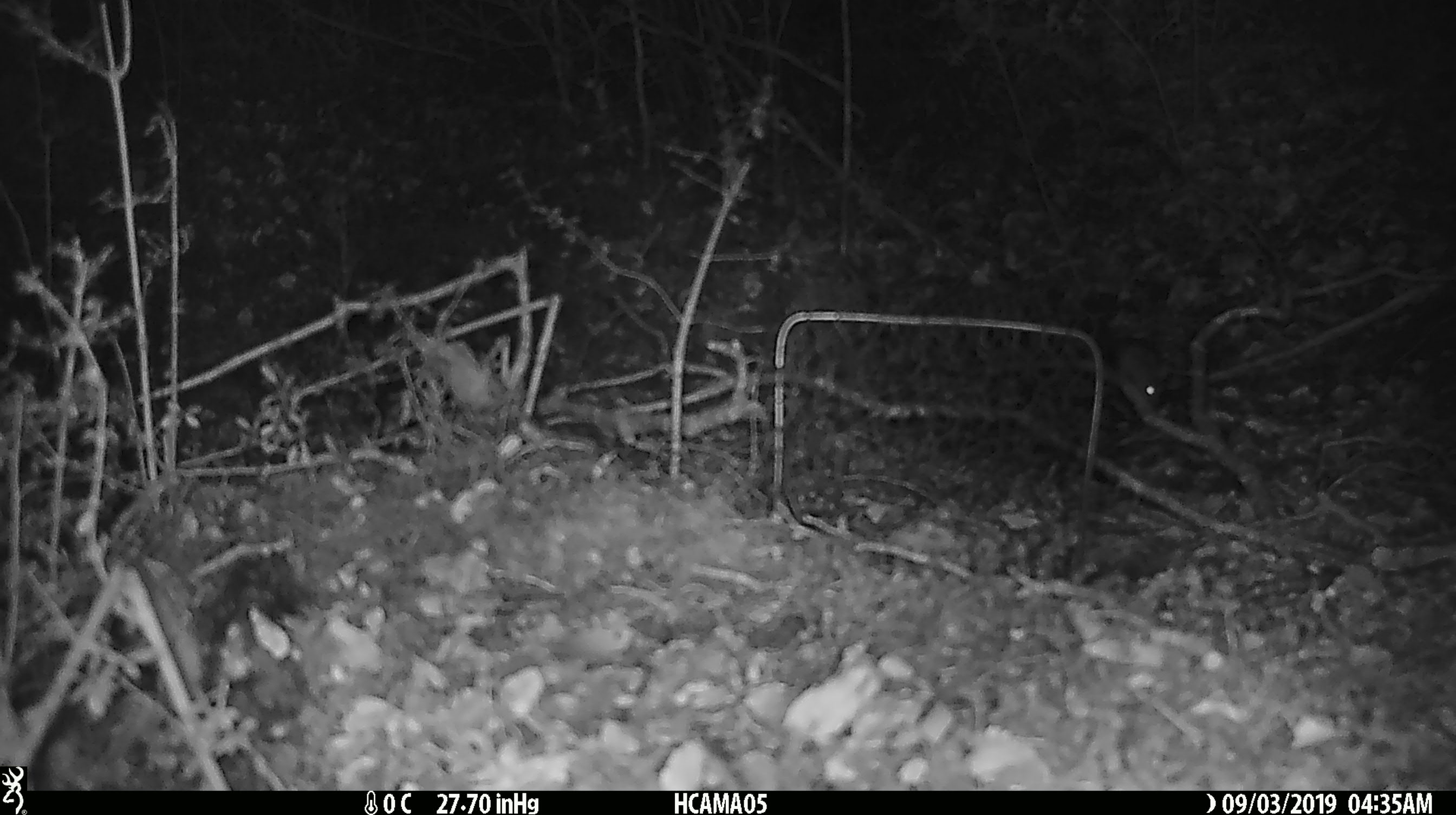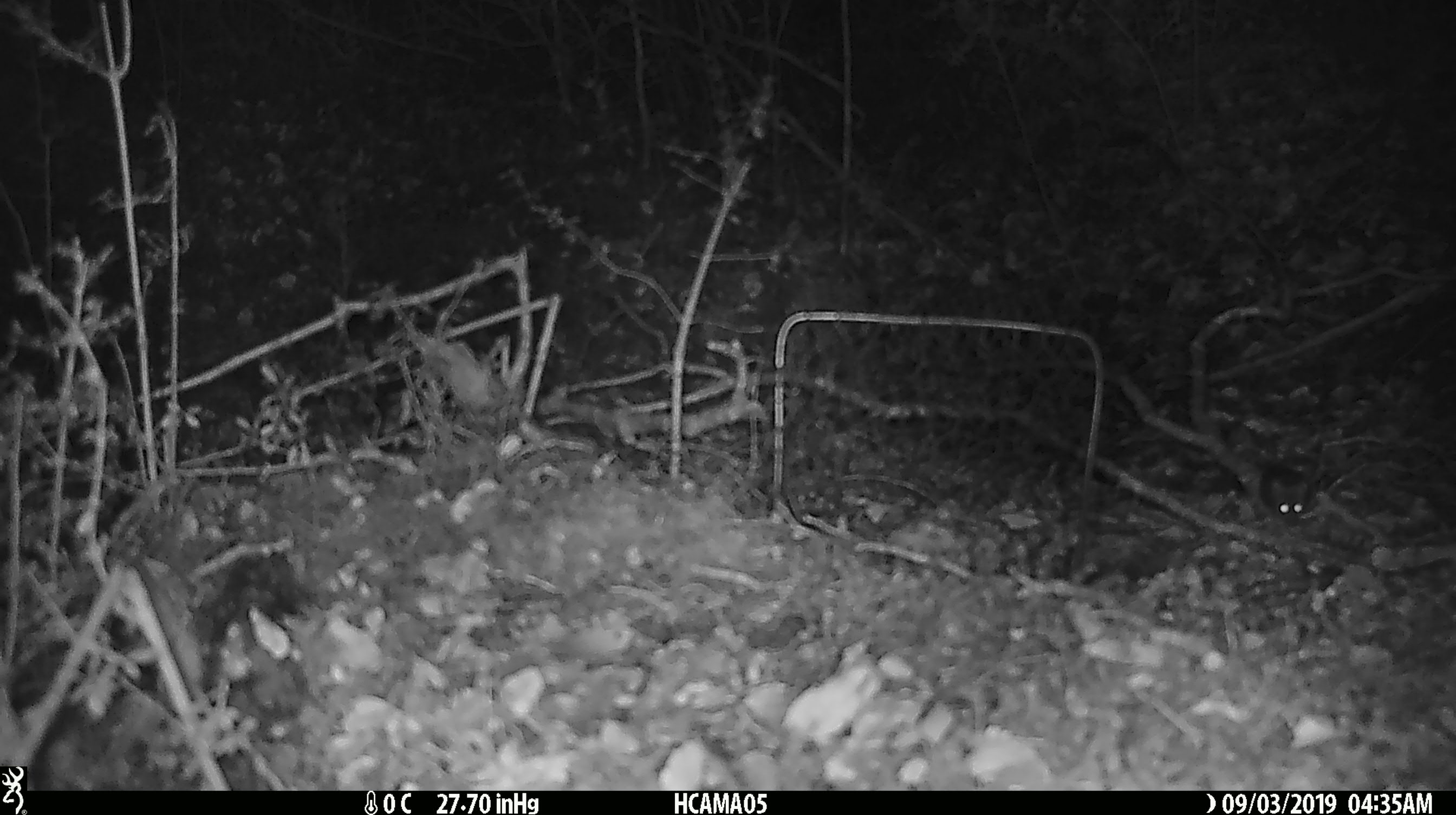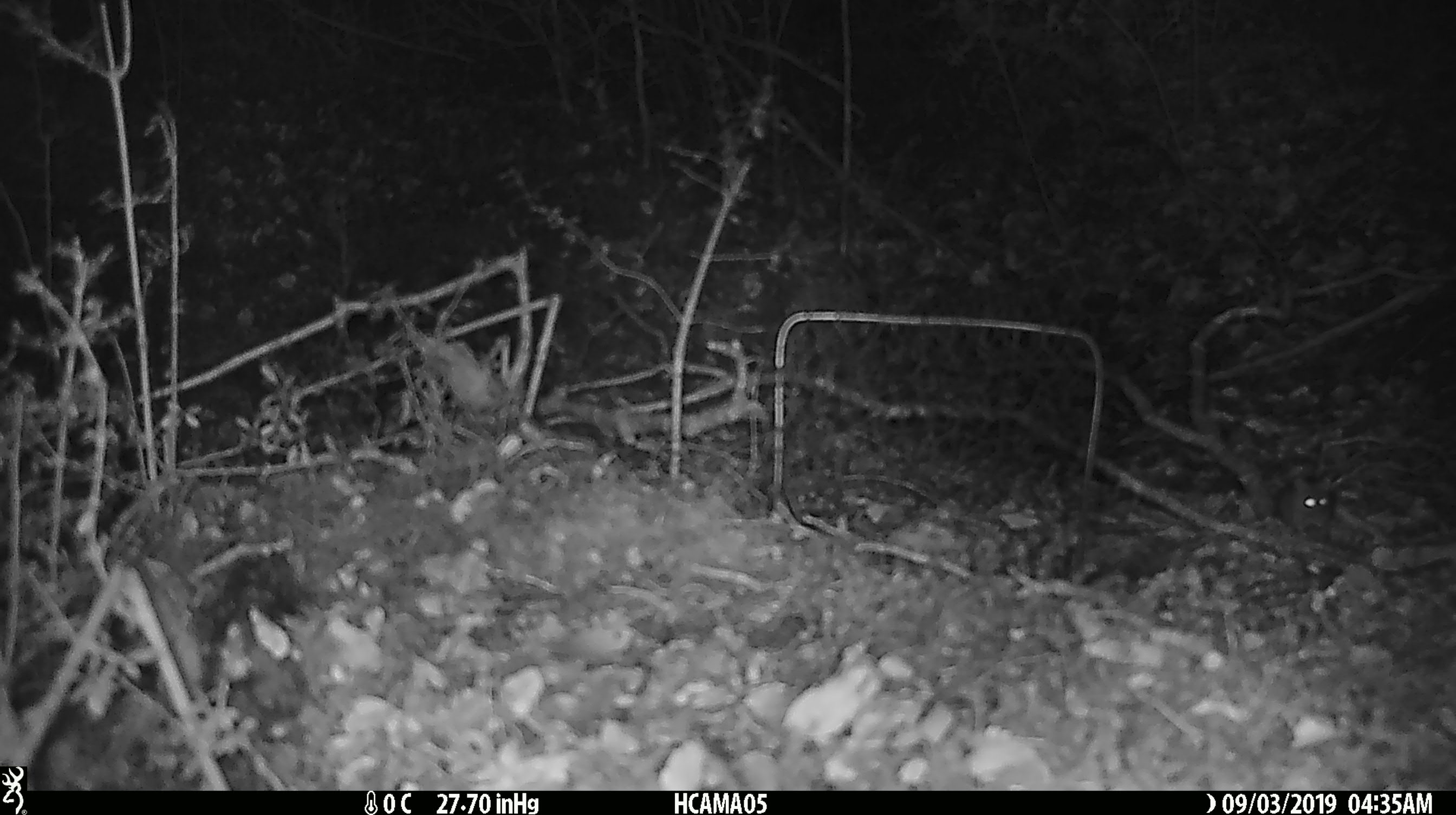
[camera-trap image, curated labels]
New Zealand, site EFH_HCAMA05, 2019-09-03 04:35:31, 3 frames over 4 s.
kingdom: Animalia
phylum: Chordata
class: Mammalia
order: Rodentia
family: Muridae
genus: Mus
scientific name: Mus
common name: mouse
Mouse (Mus).